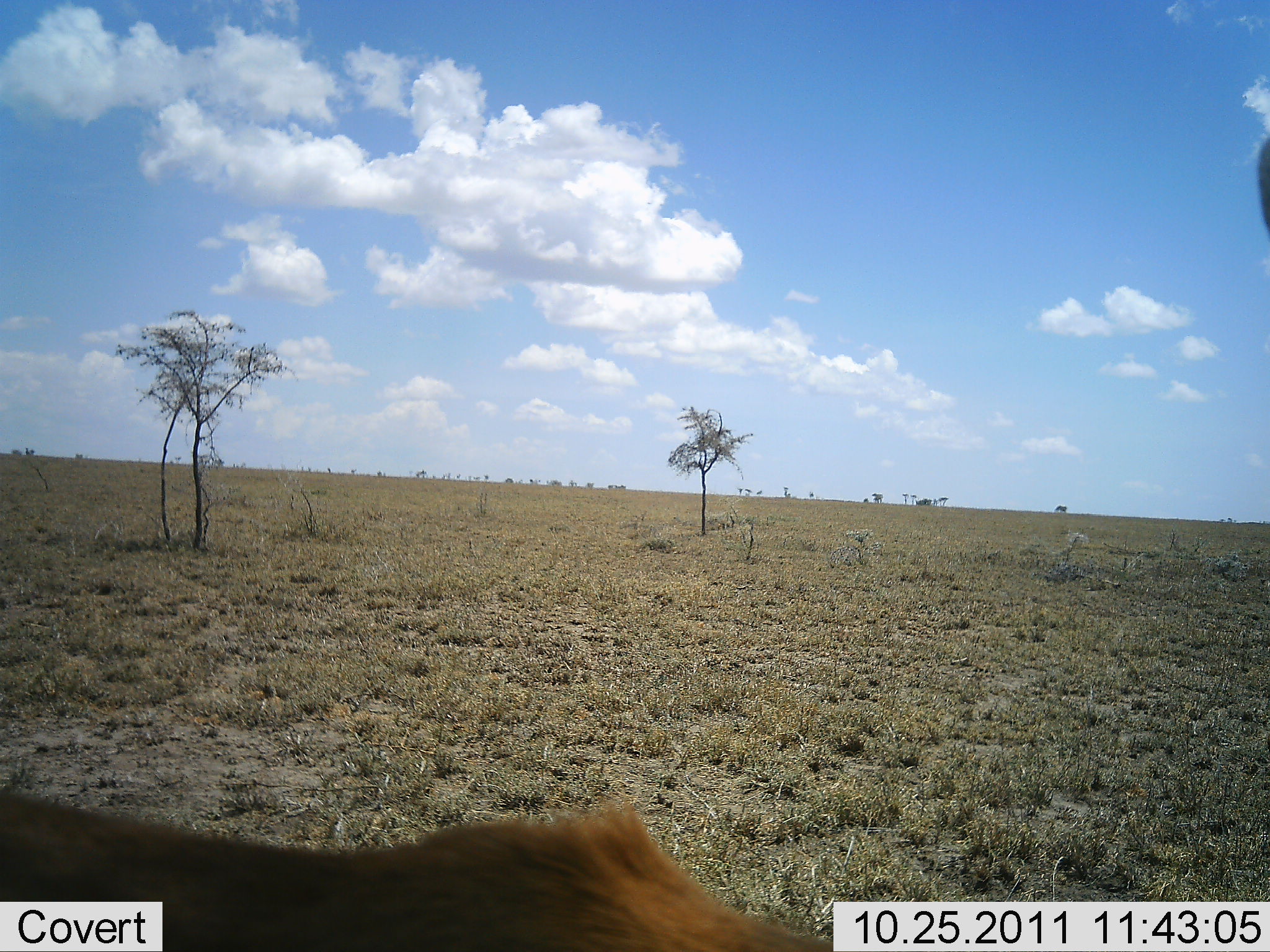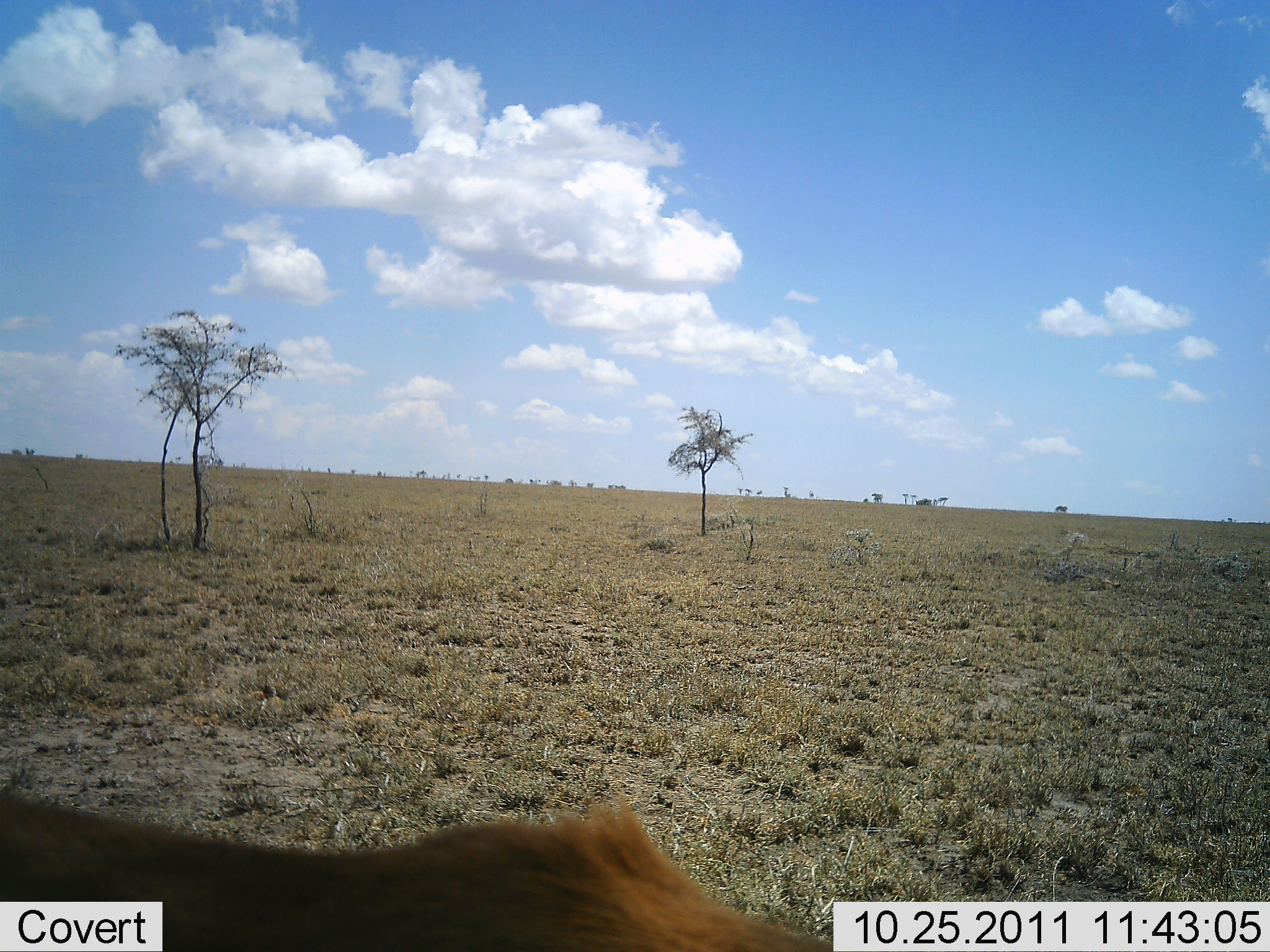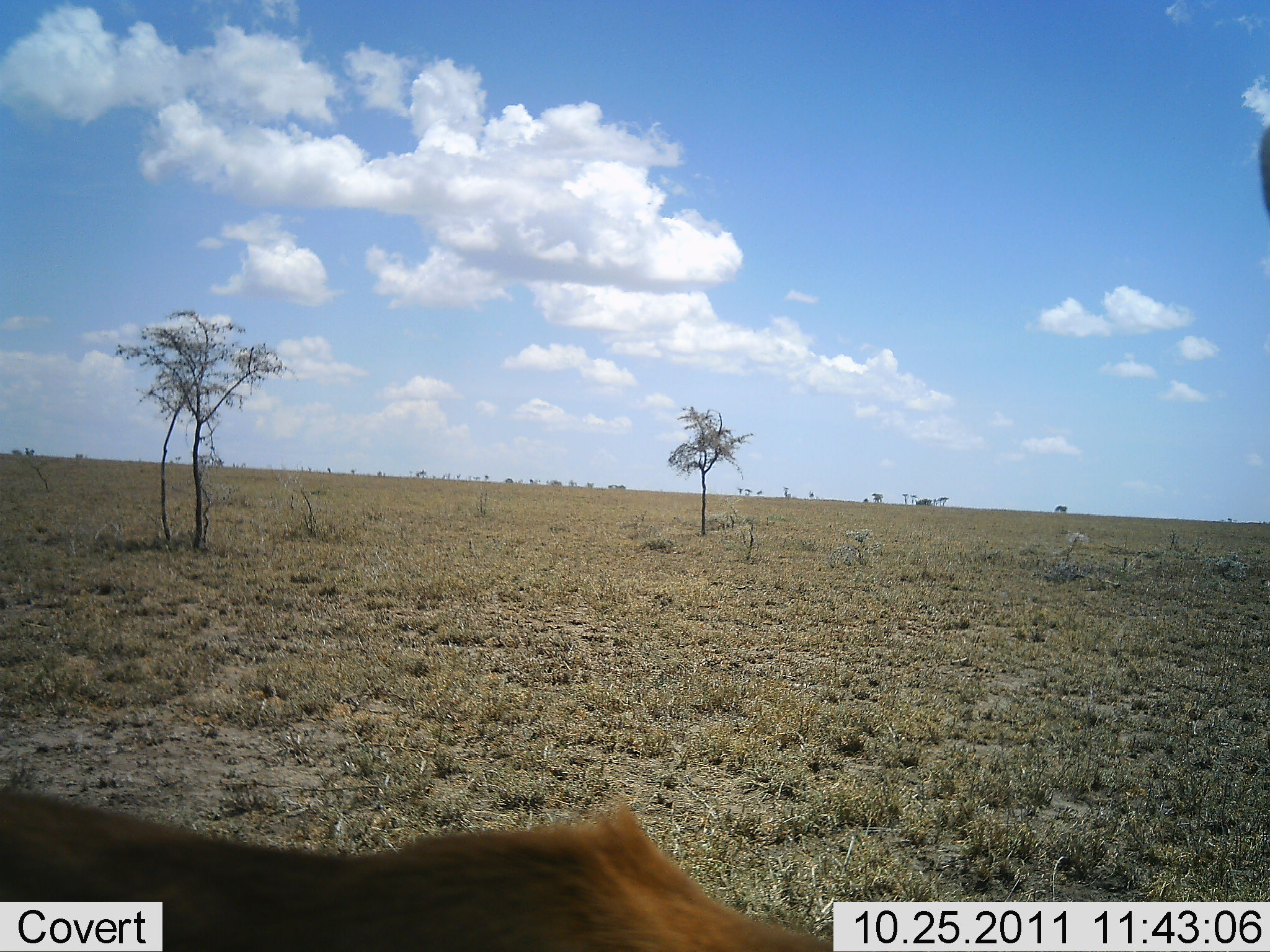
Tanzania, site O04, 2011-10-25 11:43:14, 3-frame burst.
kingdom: Animalia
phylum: Chordata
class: Mammalia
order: Carnivora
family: Felidae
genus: Panthera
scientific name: Panthera leo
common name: lion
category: lionmale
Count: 1.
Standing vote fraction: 0%.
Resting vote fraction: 33%.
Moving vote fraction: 67%.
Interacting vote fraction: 0%.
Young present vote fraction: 0%.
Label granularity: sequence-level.